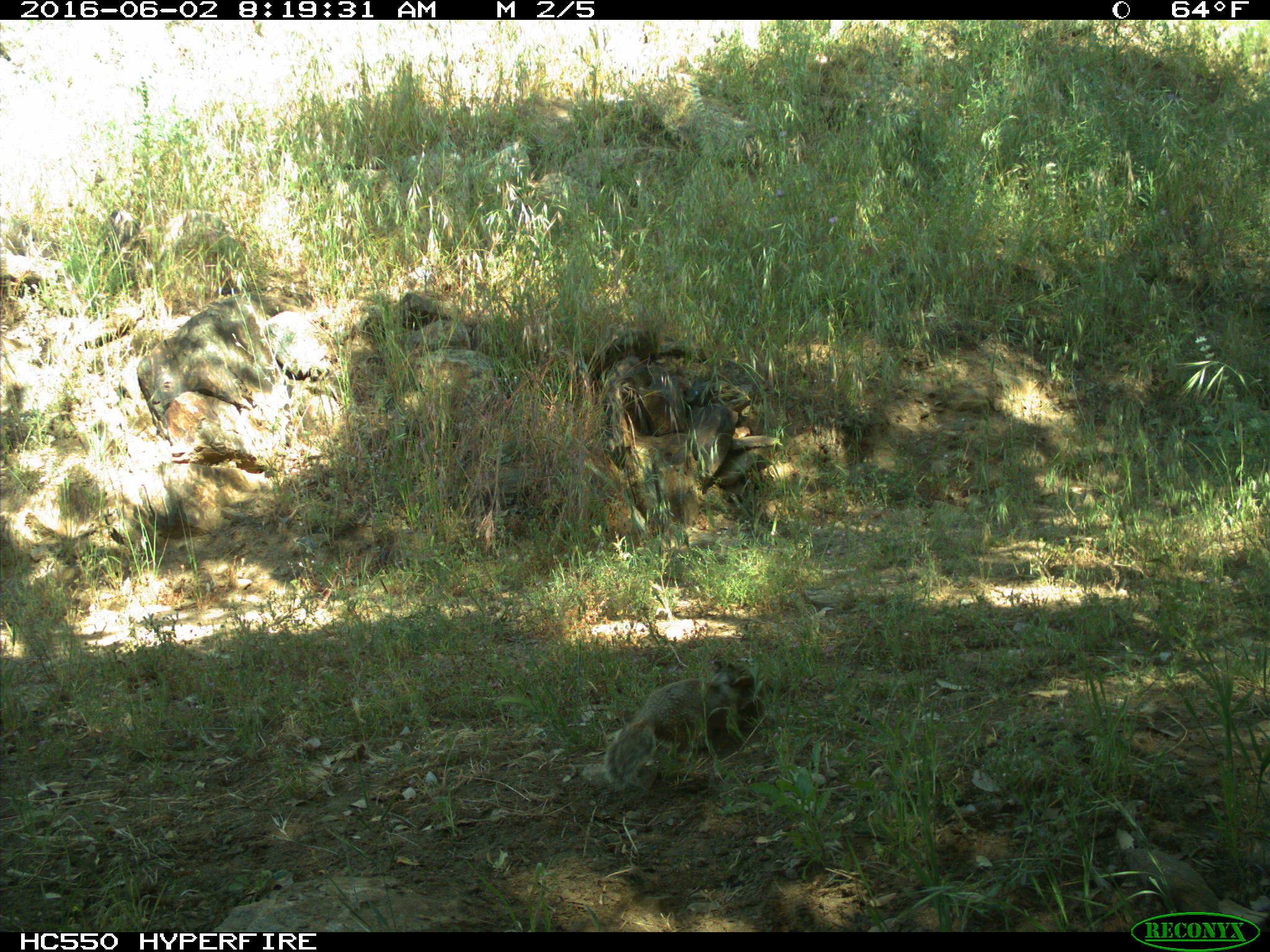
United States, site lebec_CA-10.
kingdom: Animalia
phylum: Chordata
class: Mammalia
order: Rodentia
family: Sciuridae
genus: Otospermophilus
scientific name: Otospermophilus beecheyi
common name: california ground squirrel